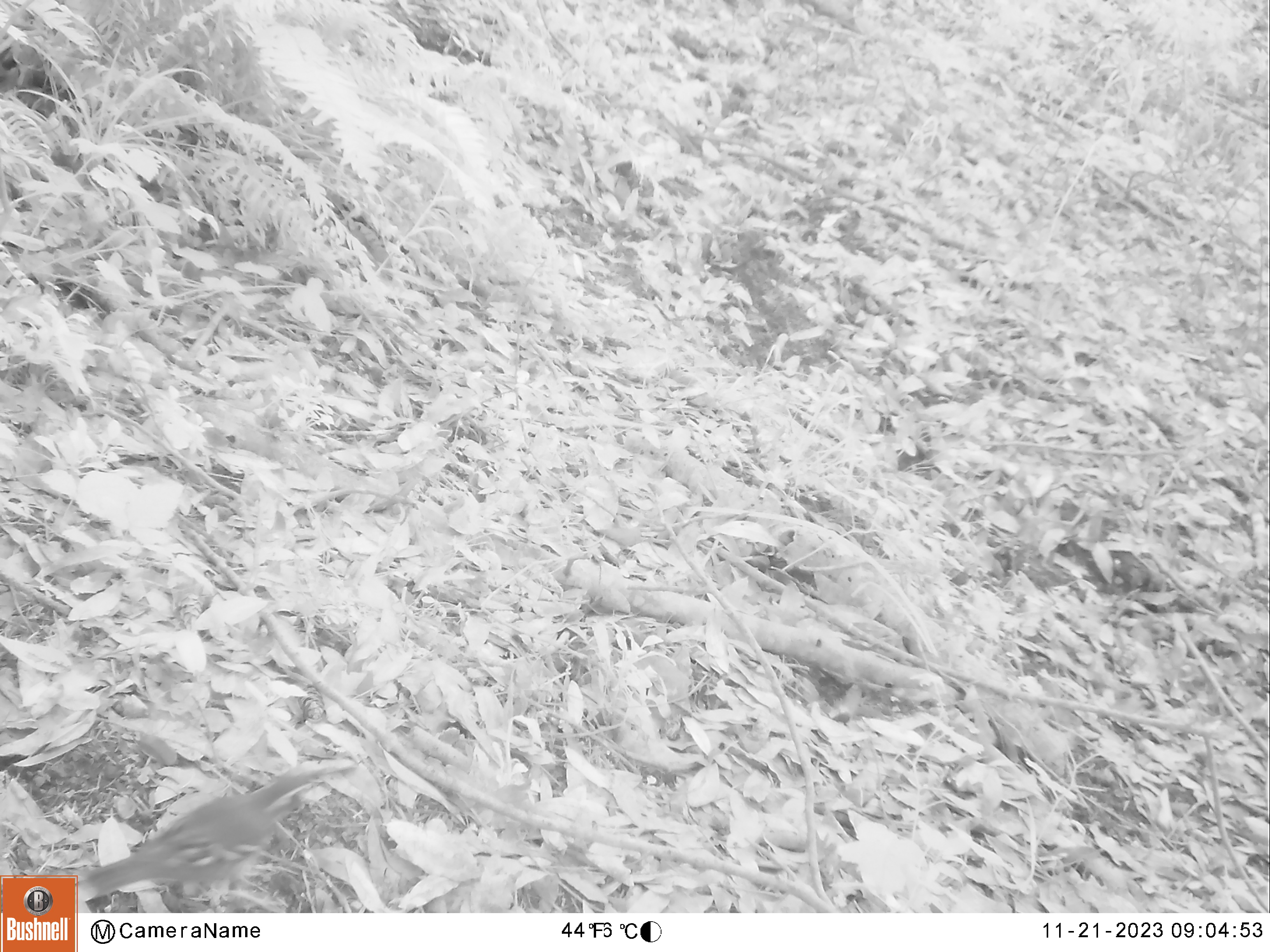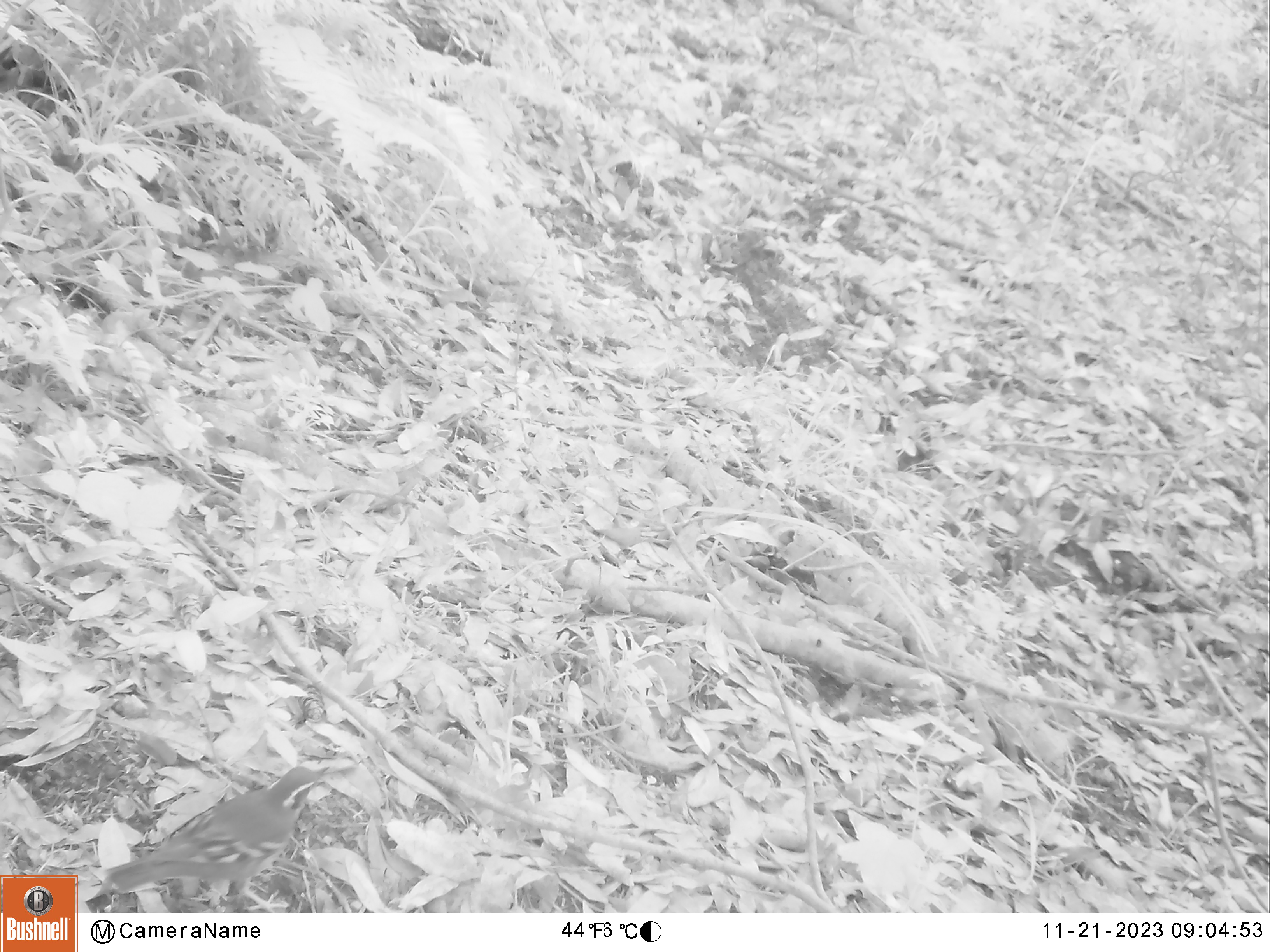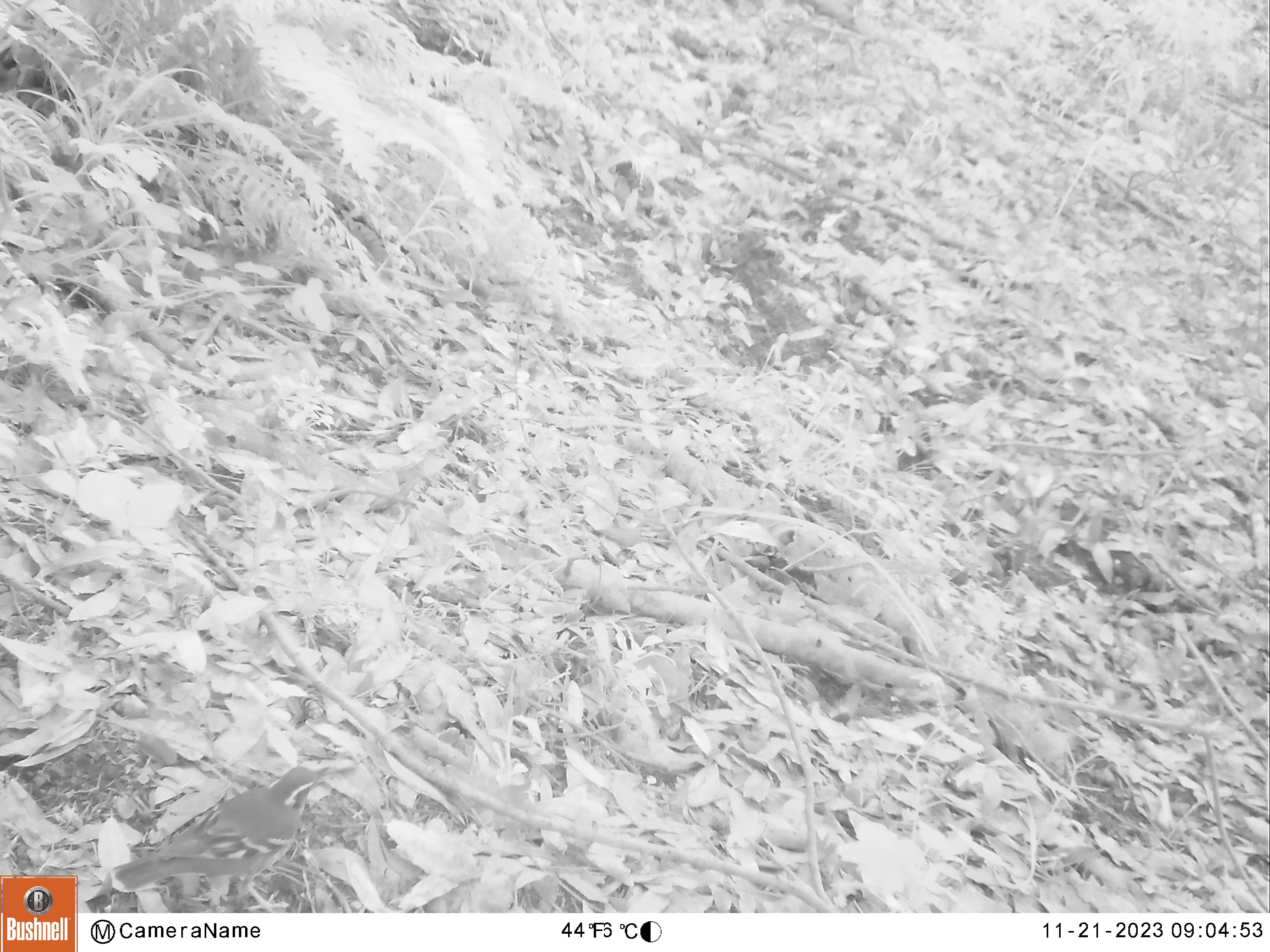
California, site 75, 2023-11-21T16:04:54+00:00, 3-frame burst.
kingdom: Animalia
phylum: Chordata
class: Aves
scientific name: Aves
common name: bird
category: unknown bird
Unknown bird (bird) (Aves).